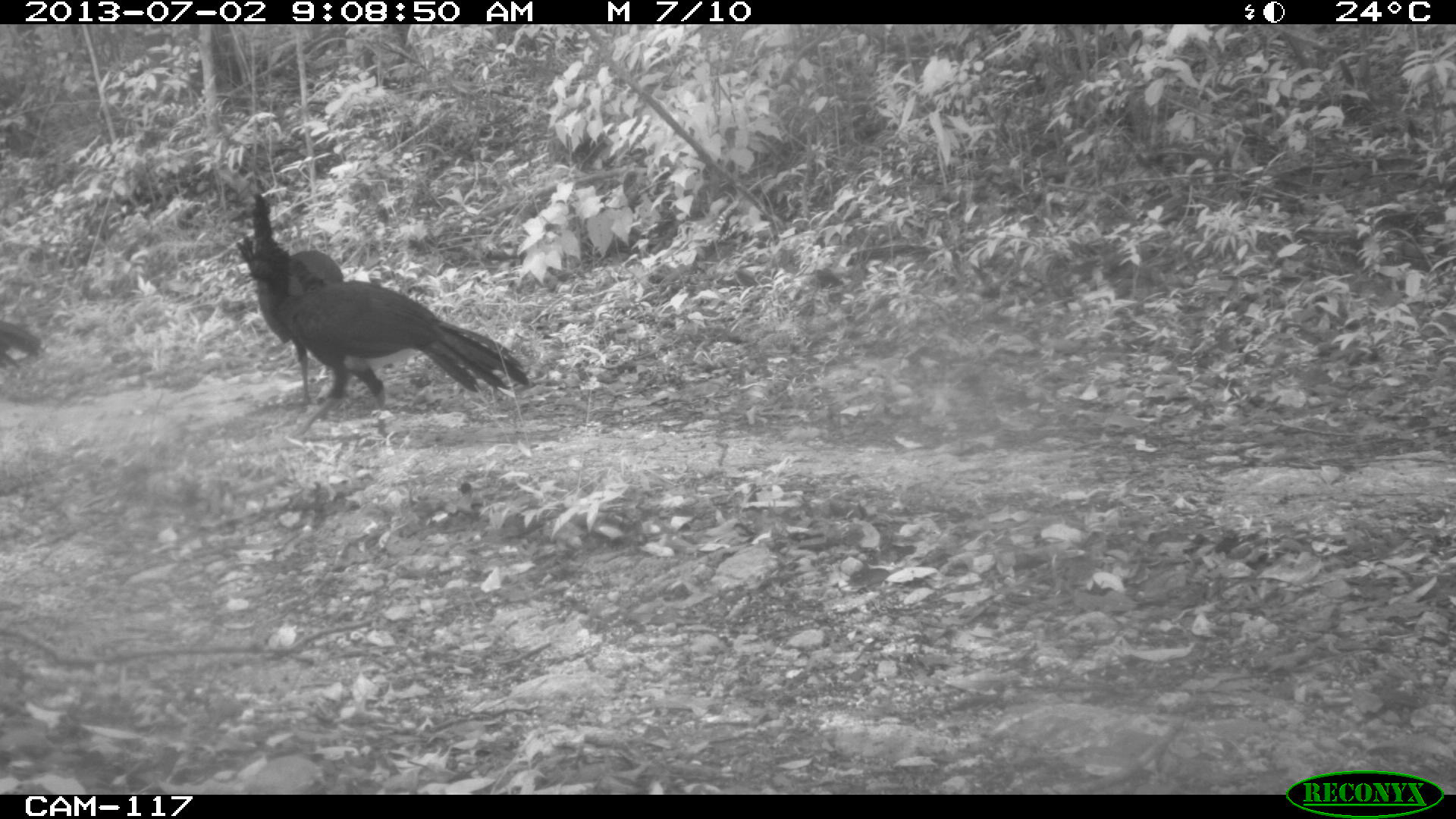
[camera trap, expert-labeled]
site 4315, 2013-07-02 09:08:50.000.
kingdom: Animalia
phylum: Chordata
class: Aves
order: Galliformes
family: Cracidae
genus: Crax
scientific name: Crax rubra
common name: great curassow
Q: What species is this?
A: Crax rubra (great curassow).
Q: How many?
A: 3.